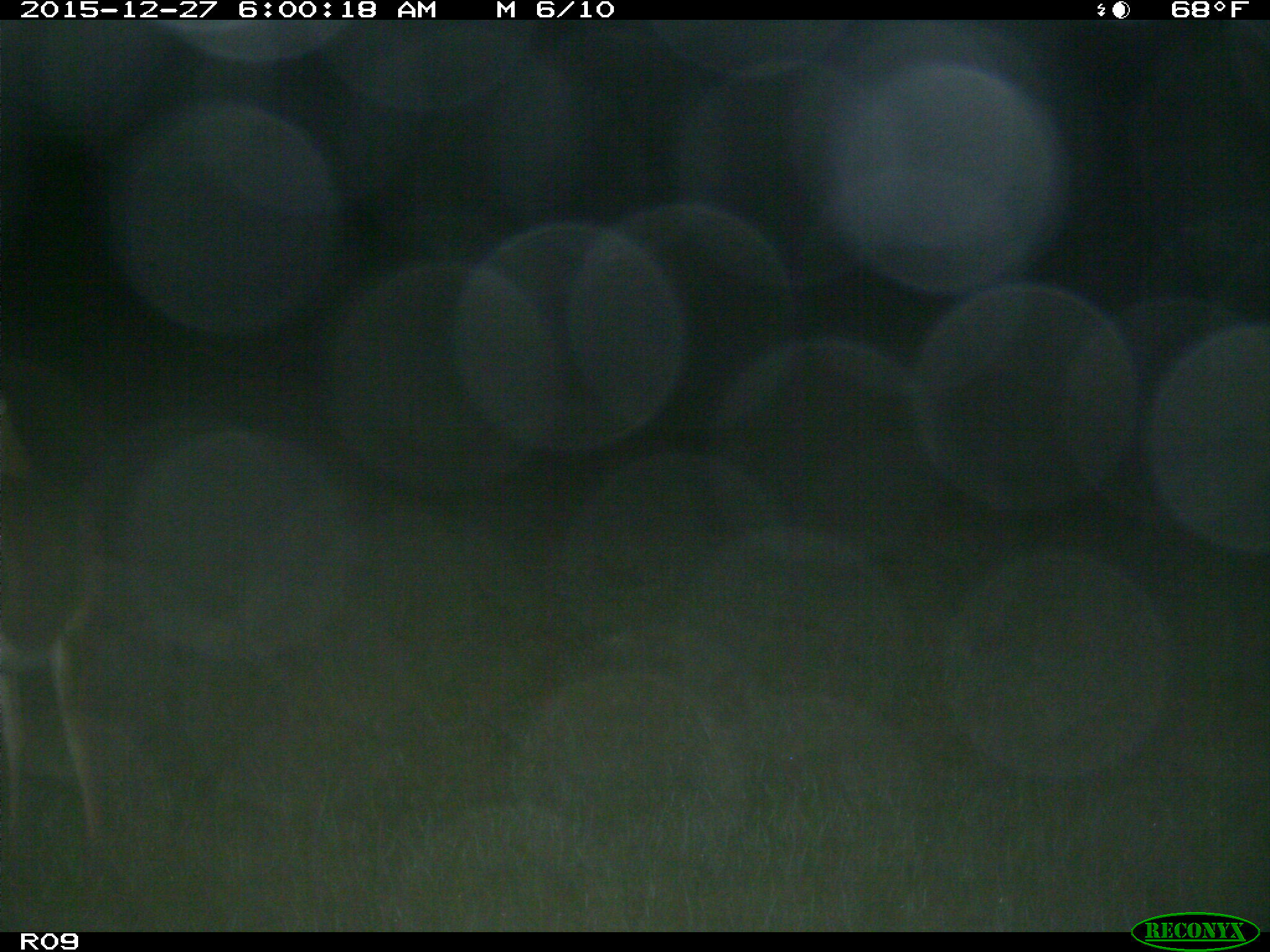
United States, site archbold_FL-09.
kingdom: Animalia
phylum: Chordata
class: Mammalia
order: Artiodactyla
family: Cervidae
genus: Odocoileus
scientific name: Odocoileus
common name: deer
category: unidentified deer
Unidentified deer (deer) (Odocoileus).